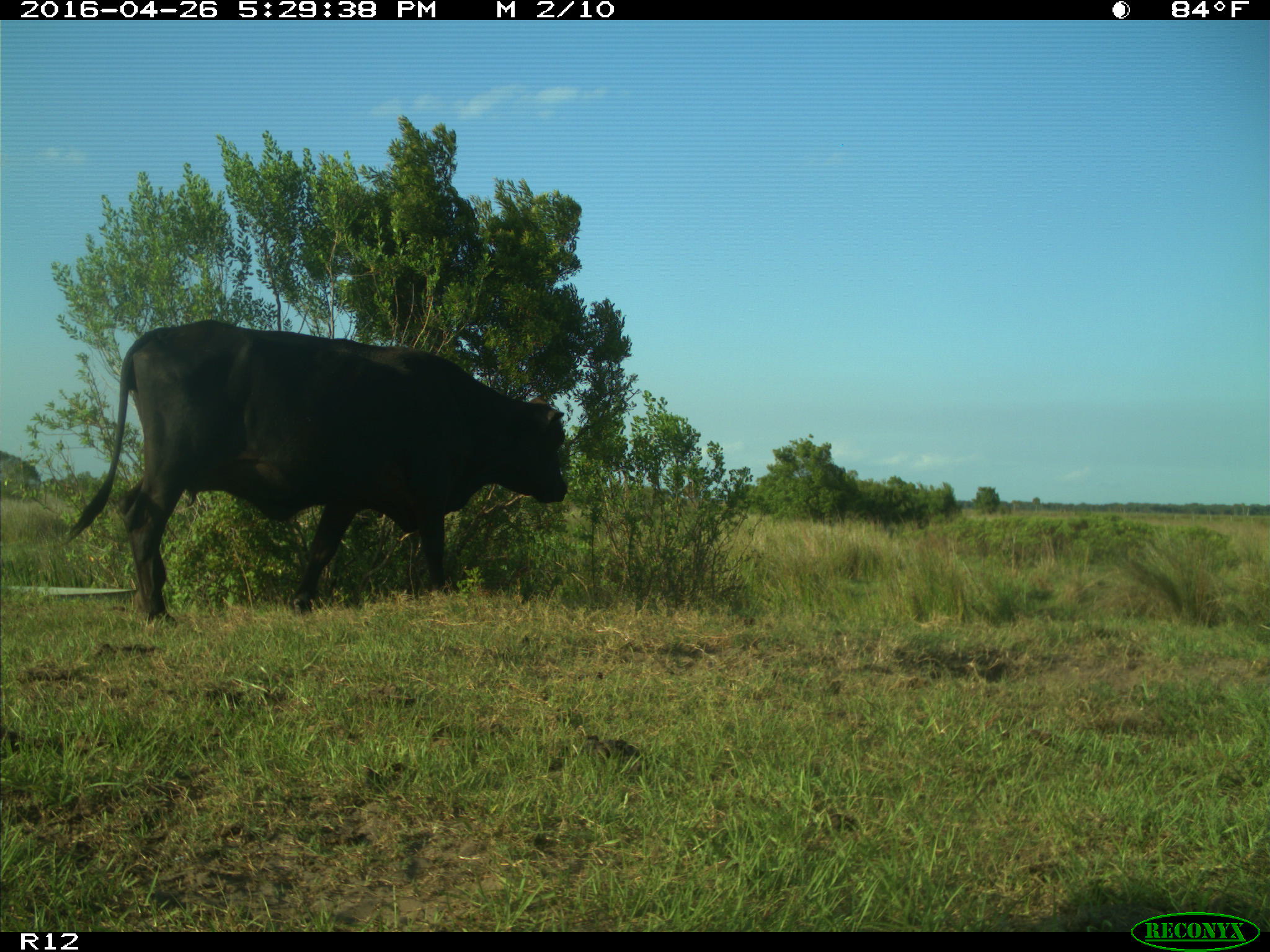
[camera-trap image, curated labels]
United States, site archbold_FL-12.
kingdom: Animalia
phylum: Chordata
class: Mammalia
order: Artiodactyla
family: Bovidae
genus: Bos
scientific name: Bos taurus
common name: domestic cow